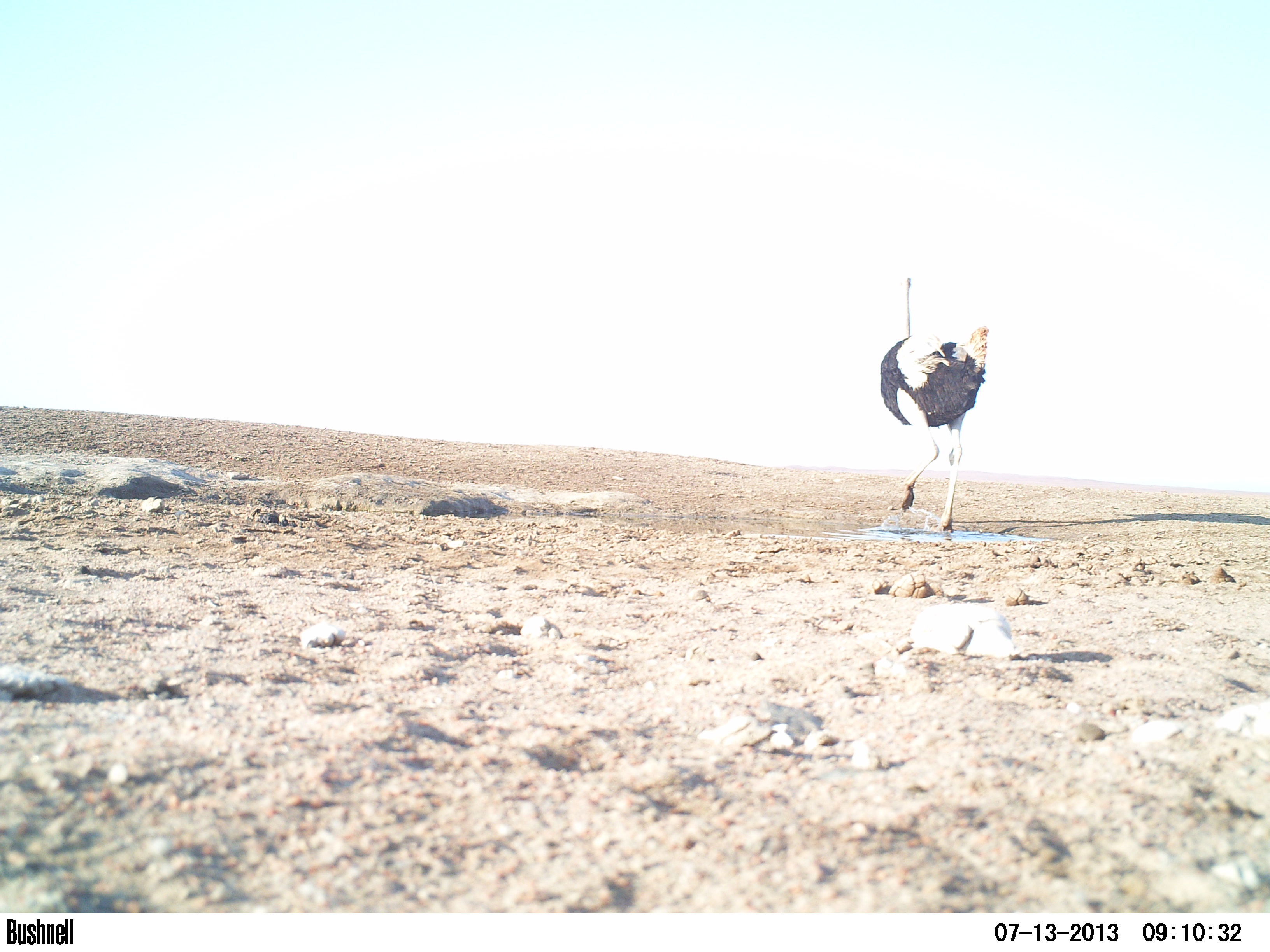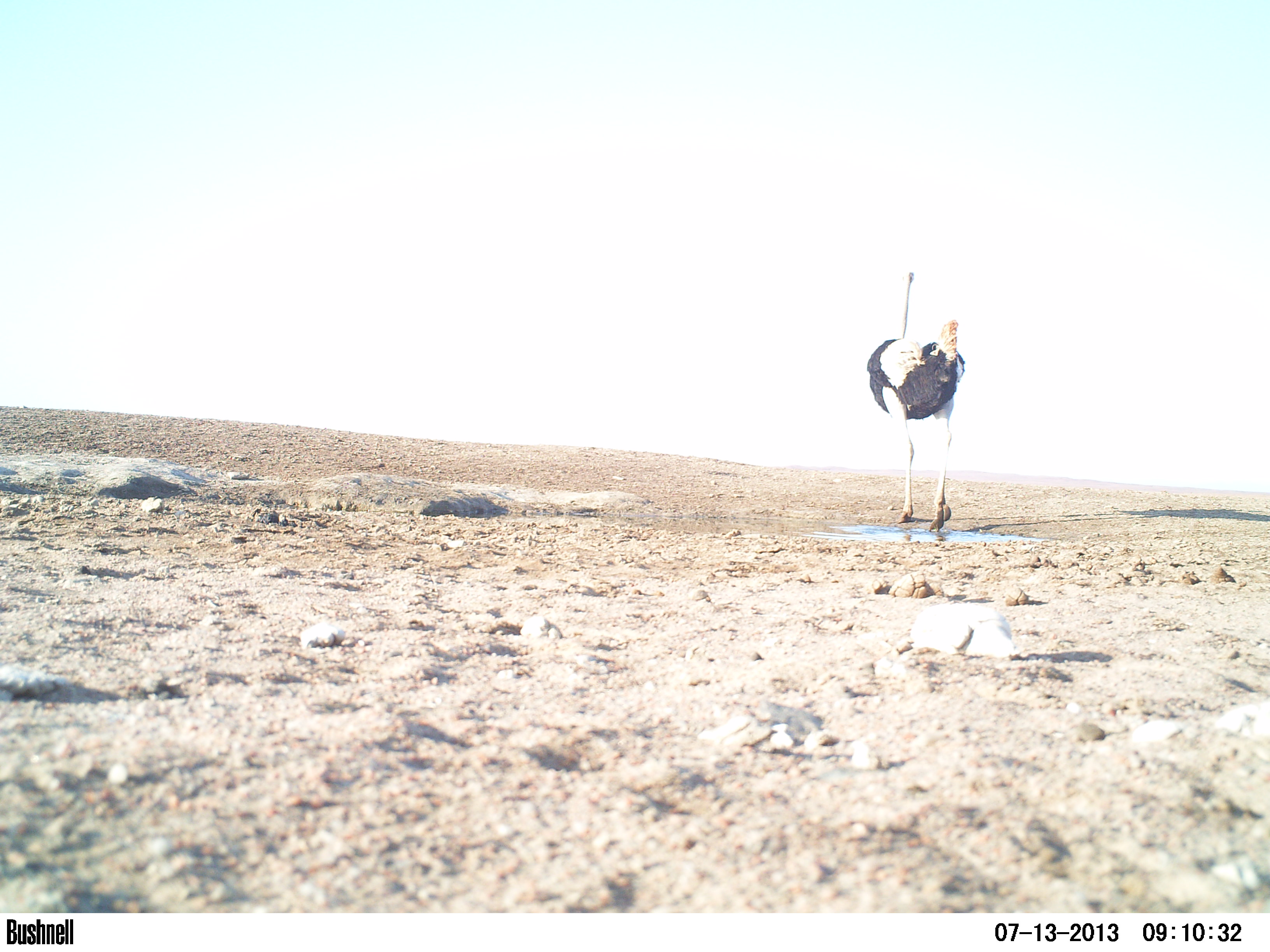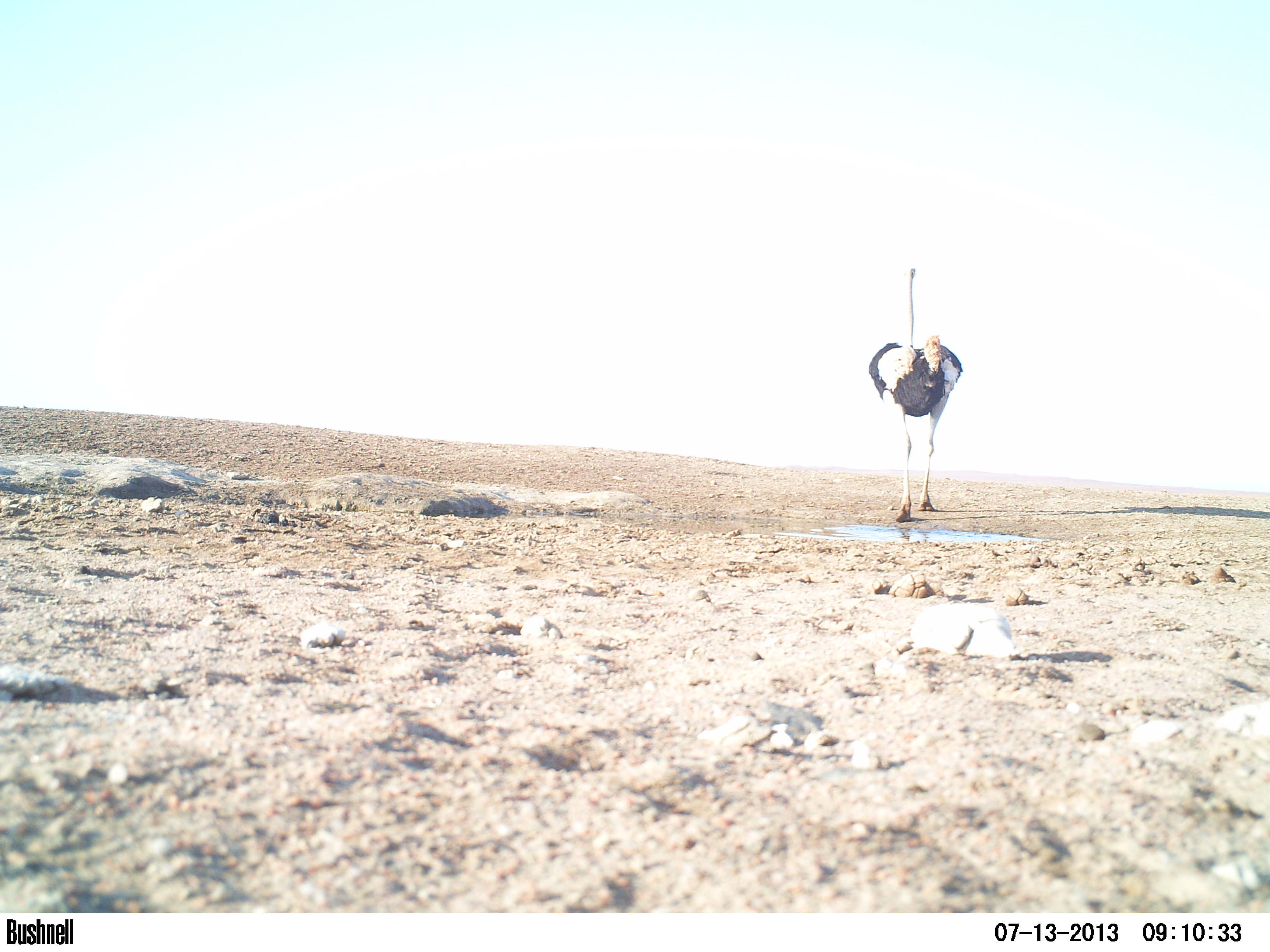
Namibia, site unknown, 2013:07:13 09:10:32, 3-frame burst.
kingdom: Animalia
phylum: Chordata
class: Aves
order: Struthioniformes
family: Struthionidae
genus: Struthio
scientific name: Struthio camelus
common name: common ostrich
Struthio camelus (common ostrich).